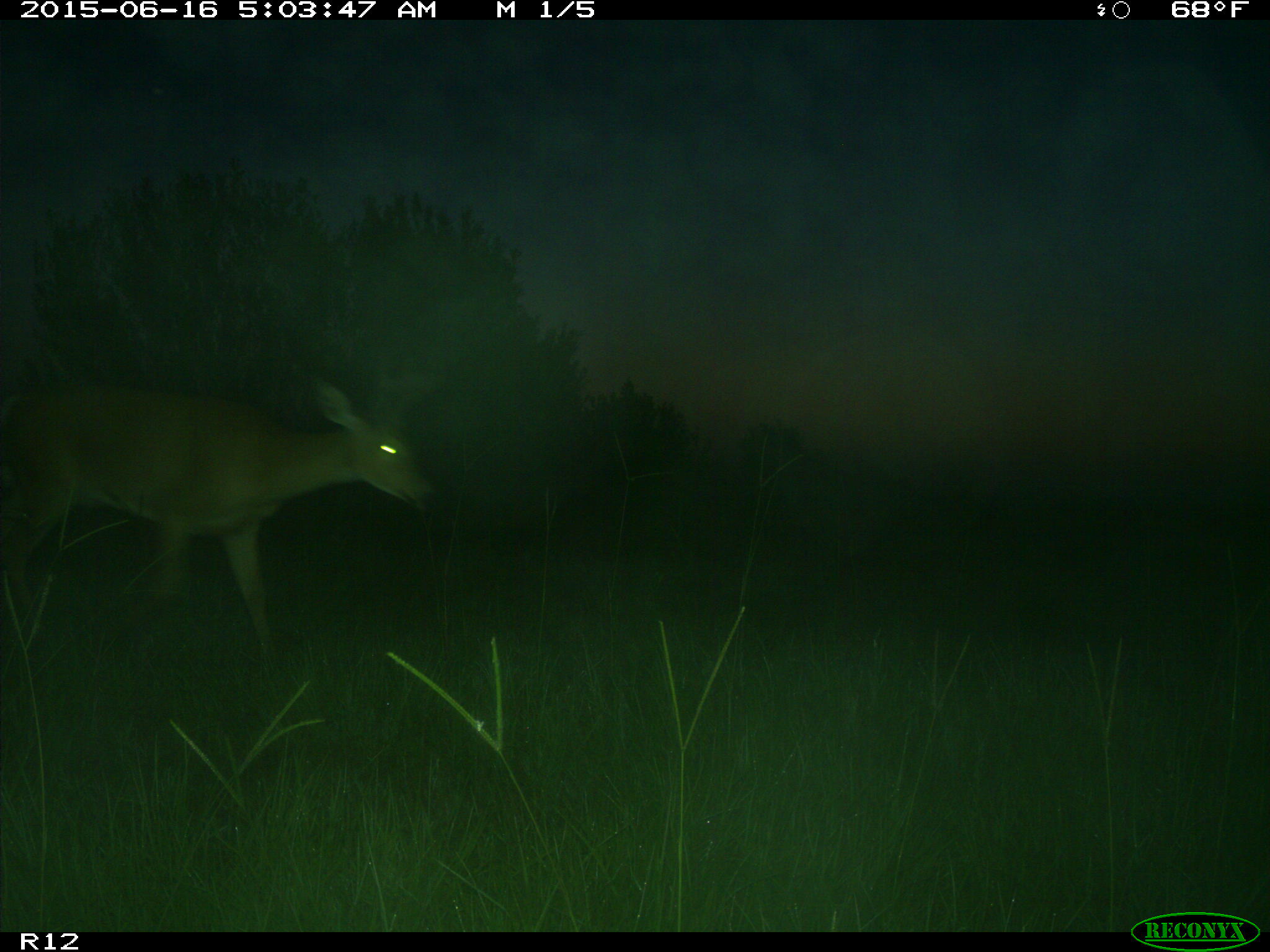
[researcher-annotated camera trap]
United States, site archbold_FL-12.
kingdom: Animalia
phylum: Chordata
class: Mammalia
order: Artiodactyla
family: Cervidae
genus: Odocoileus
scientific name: Odocoileus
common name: deer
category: unidentified deer